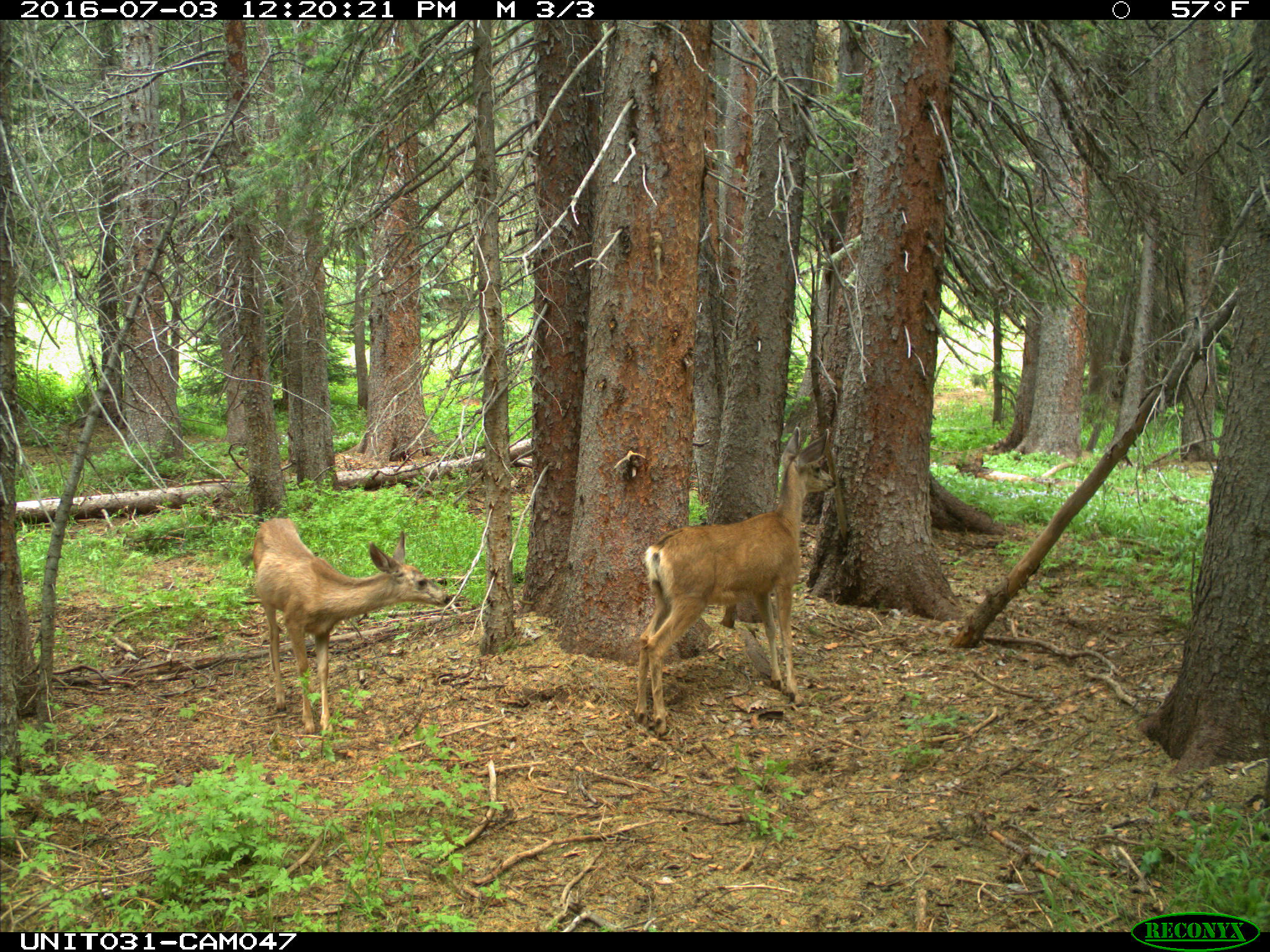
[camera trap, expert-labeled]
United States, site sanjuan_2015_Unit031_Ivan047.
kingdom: Animalia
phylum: Chordata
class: Mammalia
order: Artiodactyla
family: Cervidae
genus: Odocoileus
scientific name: Odocoileus hemionus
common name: mule deer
Odocoileus hemionus (mule deer).